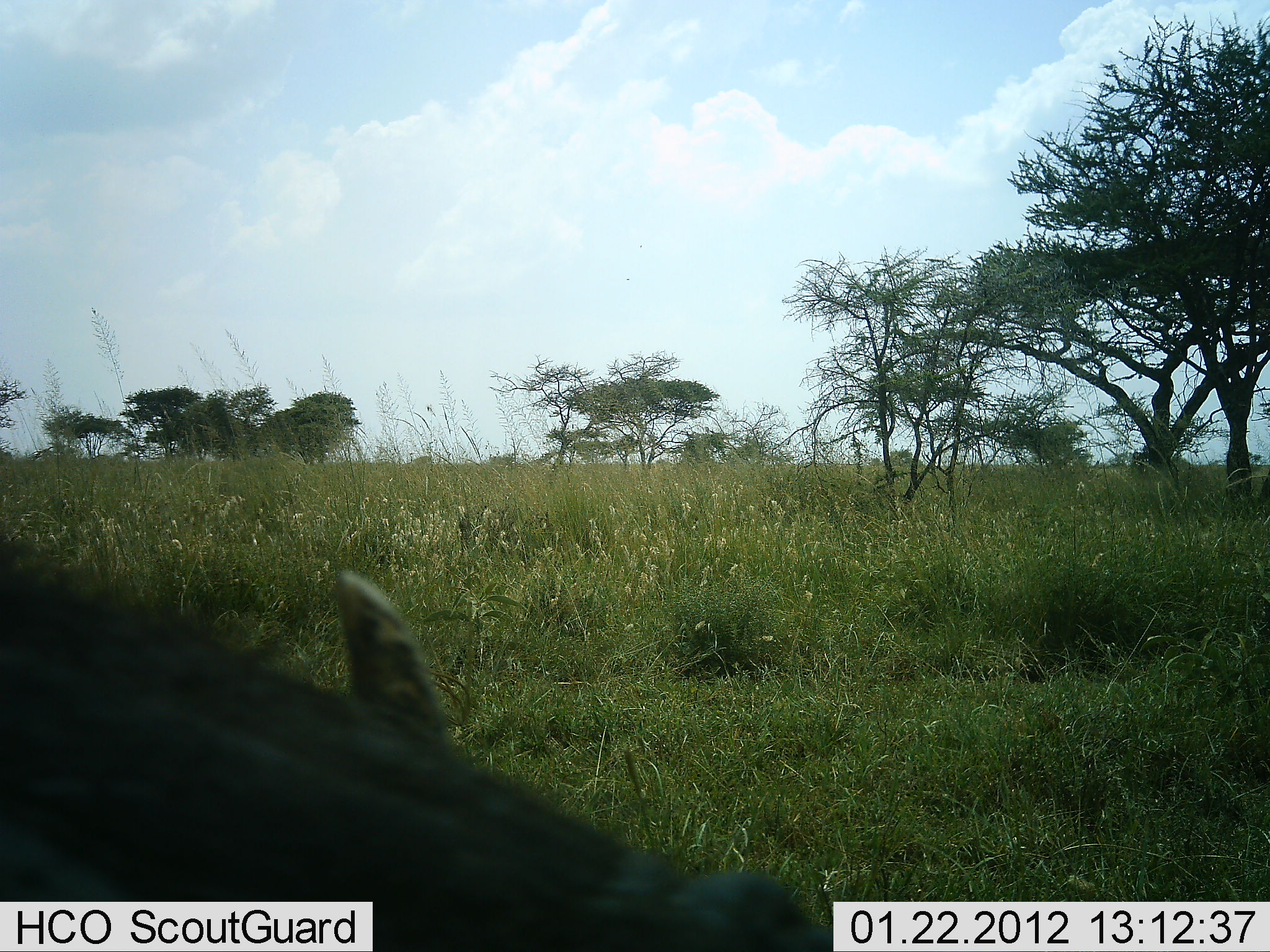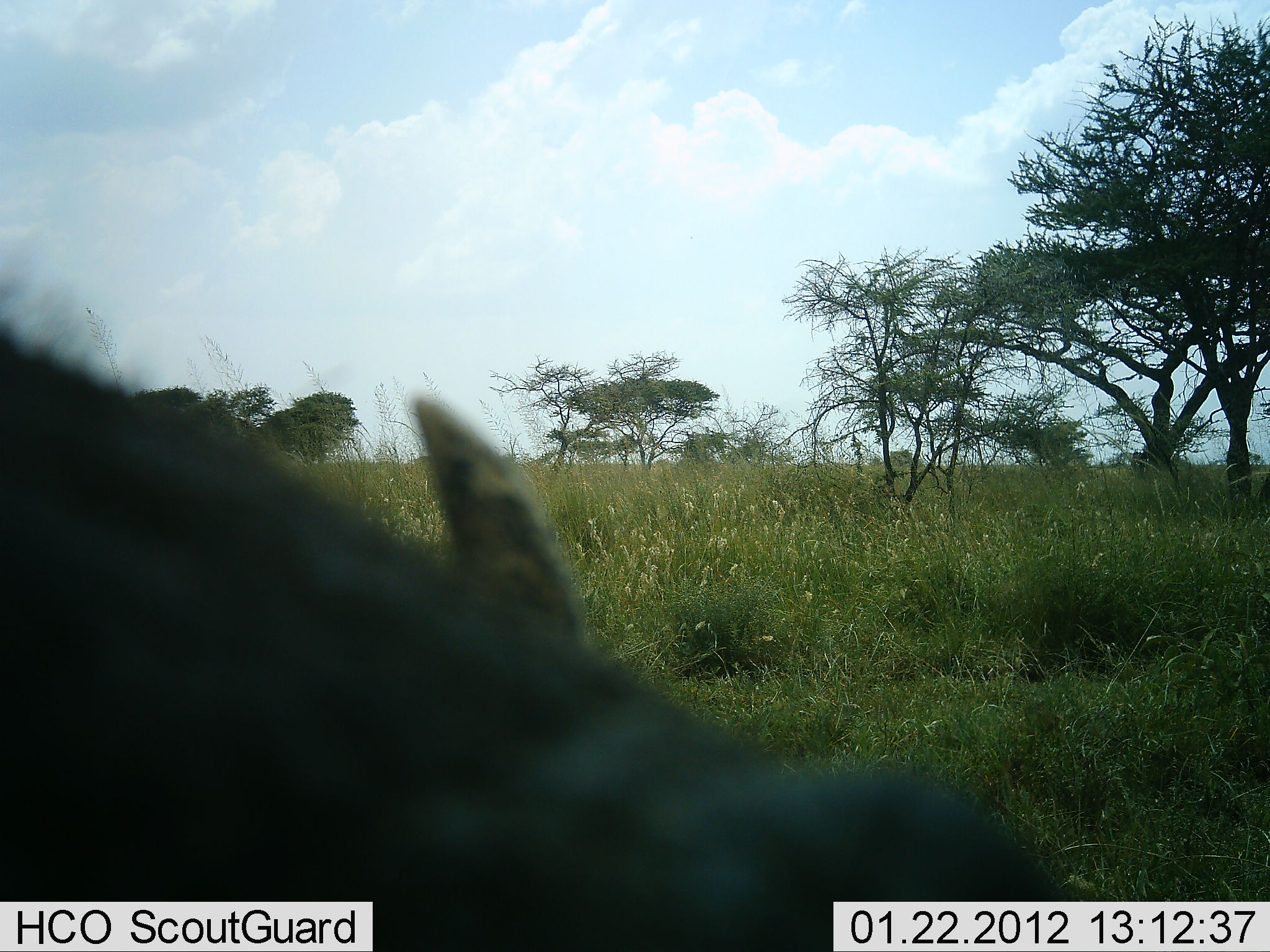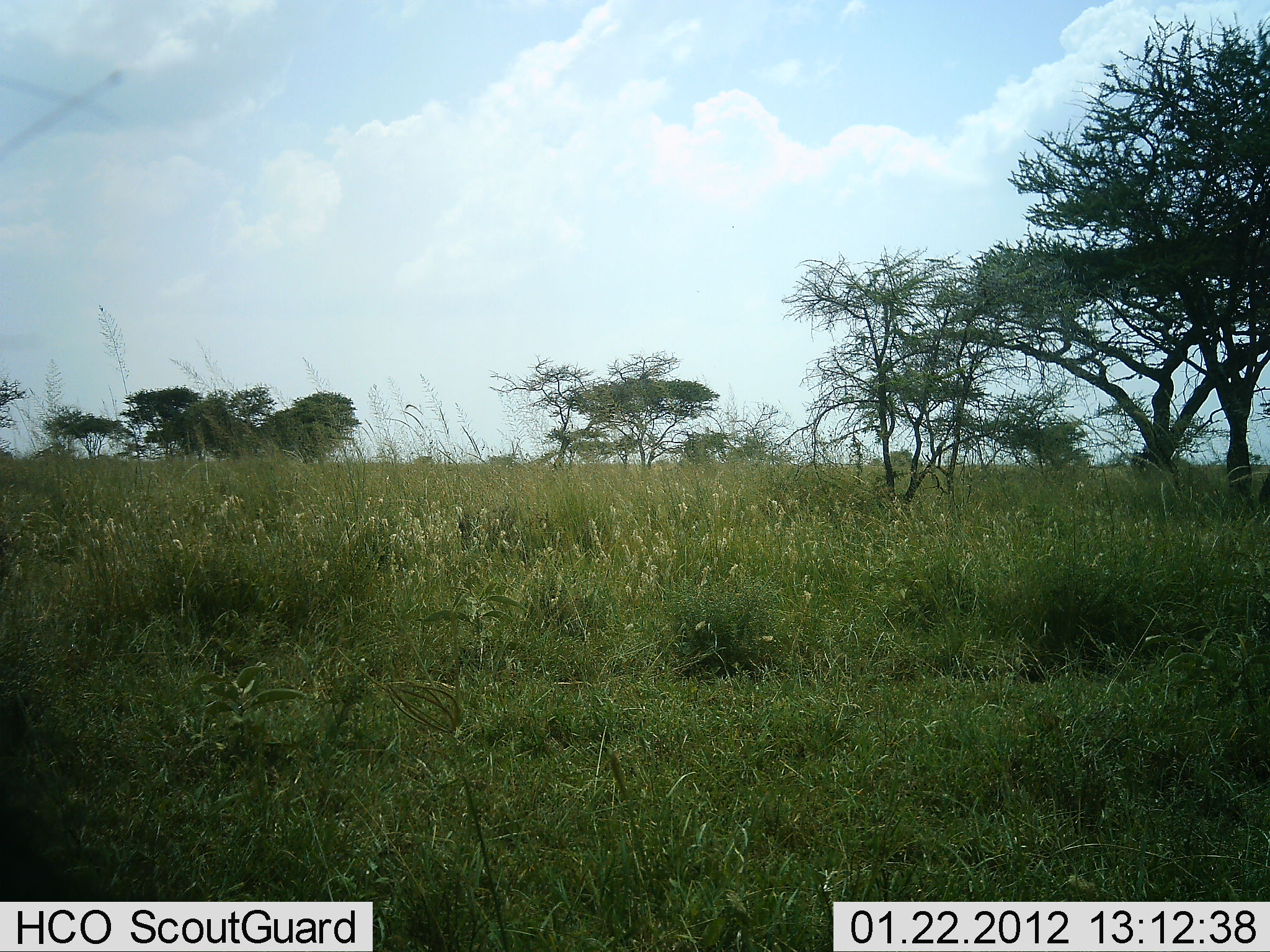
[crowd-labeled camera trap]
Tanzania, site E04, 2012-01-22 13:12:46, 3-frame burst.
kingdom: Animalia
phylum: Chordata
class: Mammalia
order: Artiodactyla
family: Suidae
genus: Phacochoerus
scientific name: Phacochoerus africanus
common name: warthog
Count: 1.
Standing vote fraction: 15%.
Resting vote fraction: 0%.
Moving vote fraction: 54%.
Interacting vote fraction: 8%.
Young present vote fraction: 0%.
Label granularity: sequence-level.